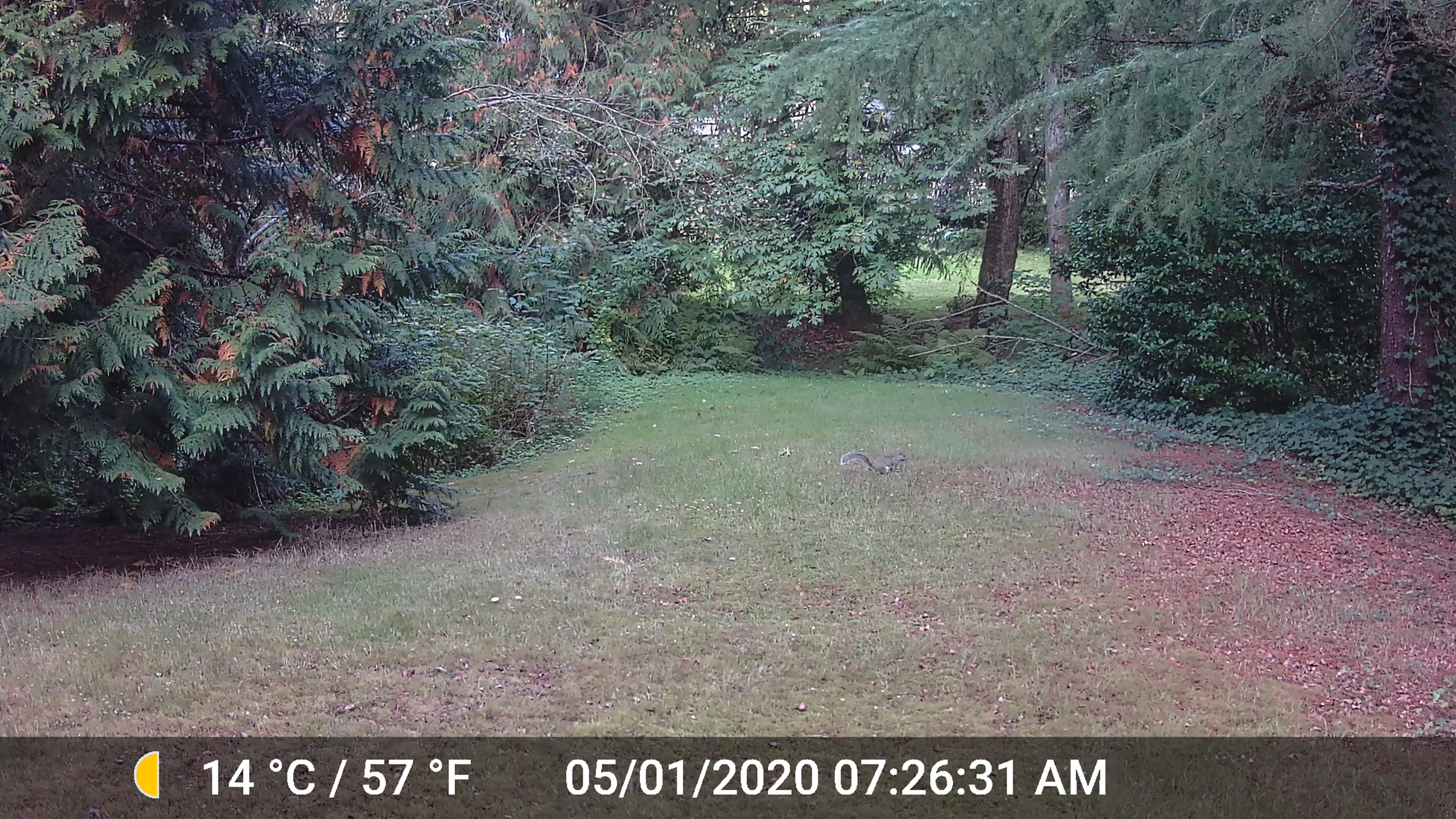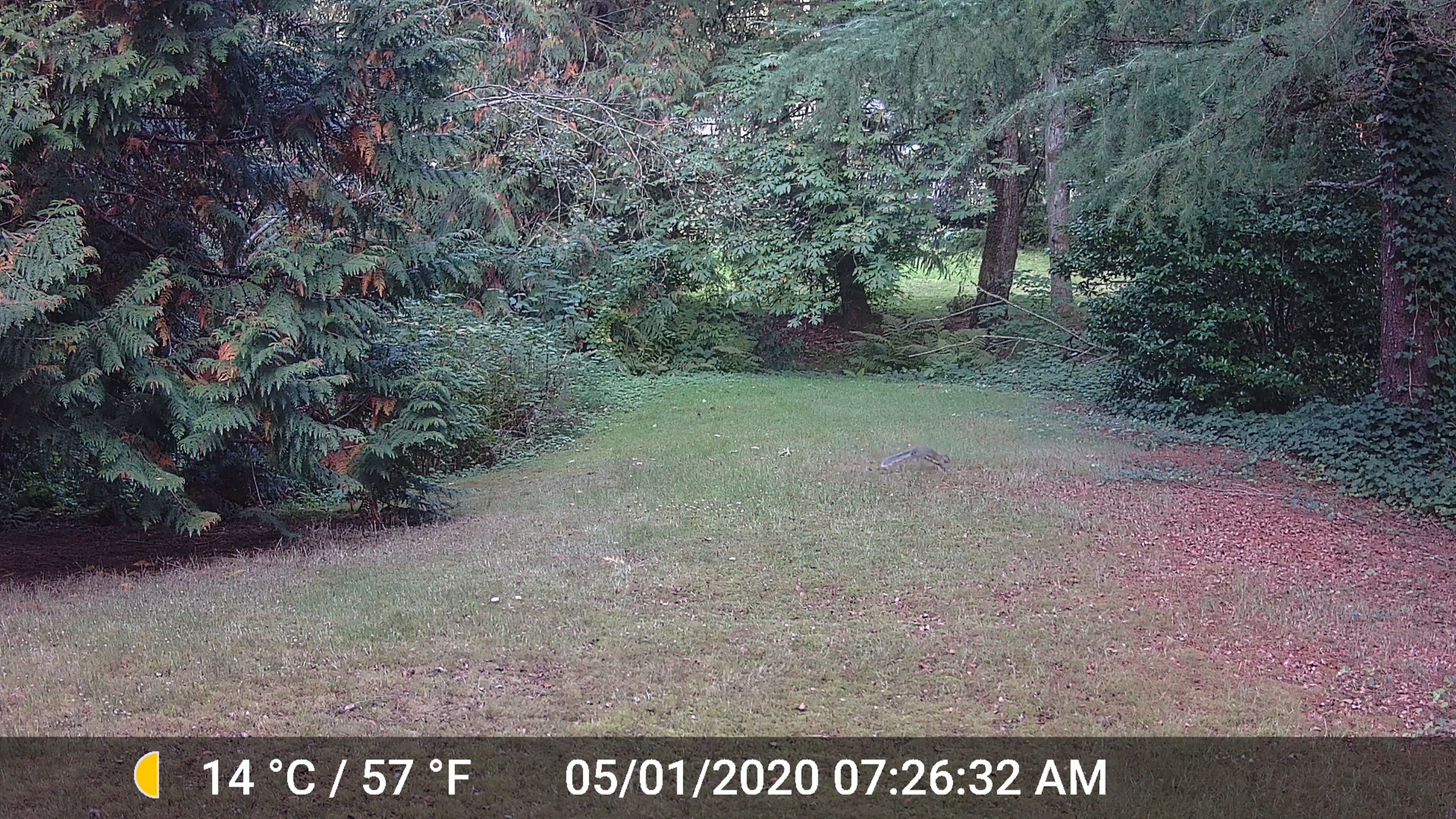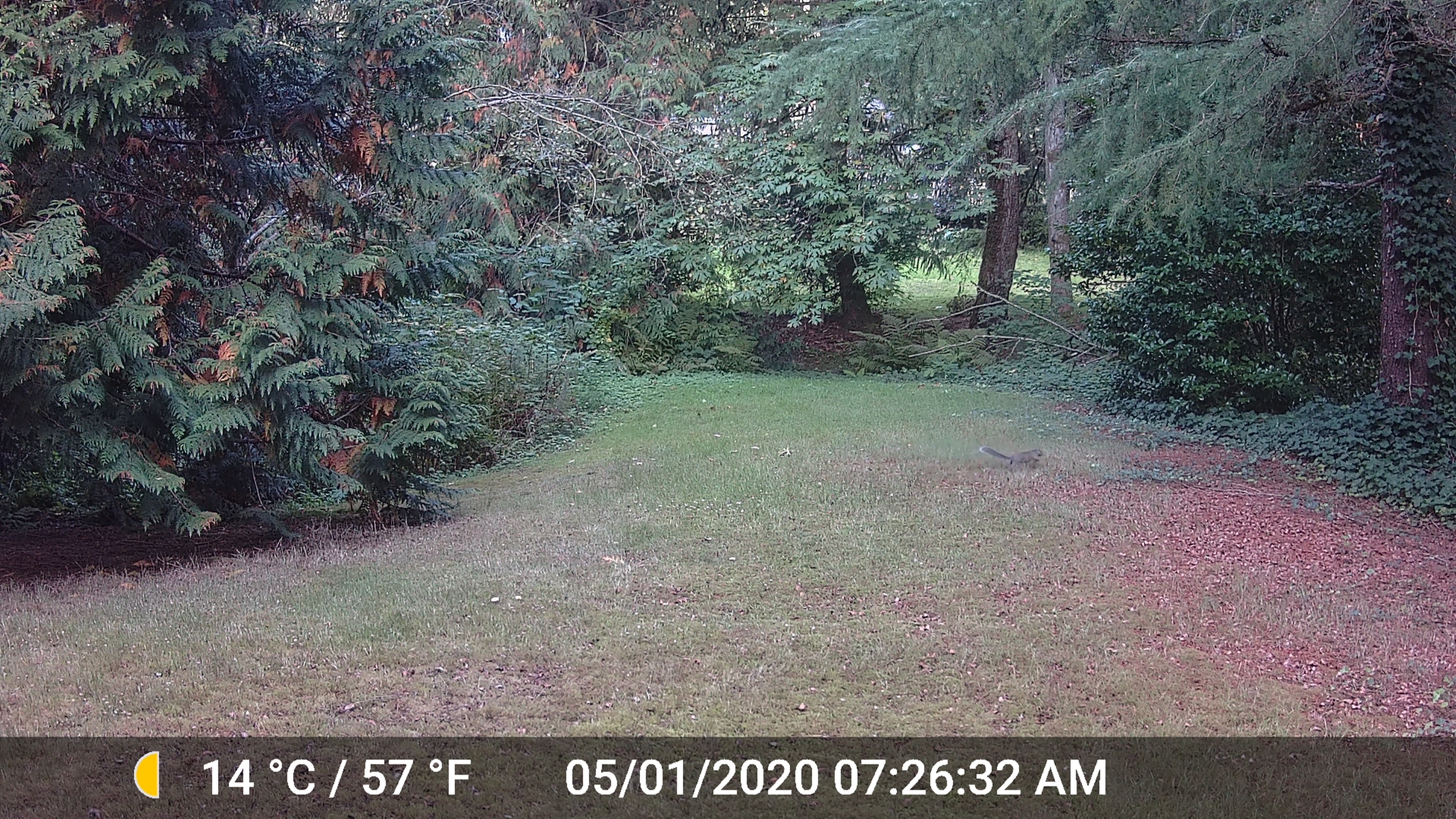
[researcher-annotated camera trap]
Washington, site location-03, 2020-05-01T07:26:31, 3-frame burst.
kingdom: Animalia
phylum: Chordata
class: Mammalia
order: Rodentia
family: Sciuridae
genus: Sciurus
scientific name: Sciurus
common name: squirrel